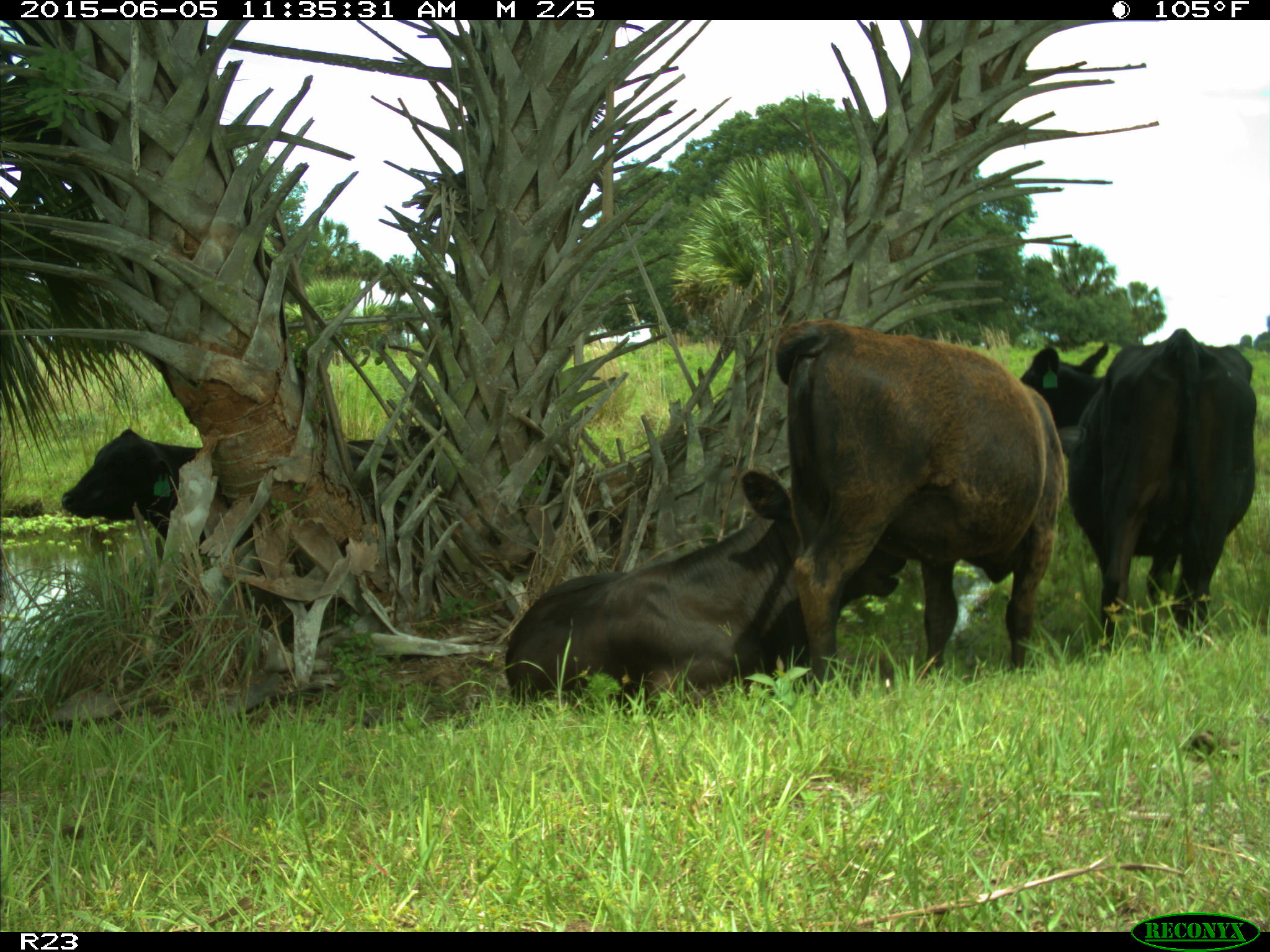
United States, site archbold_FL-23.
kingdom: Animalia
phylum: Chordata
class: Mammalia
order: Artiodactyla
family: Bovidae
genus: Bos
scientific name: Bos taurus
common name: domestic cow